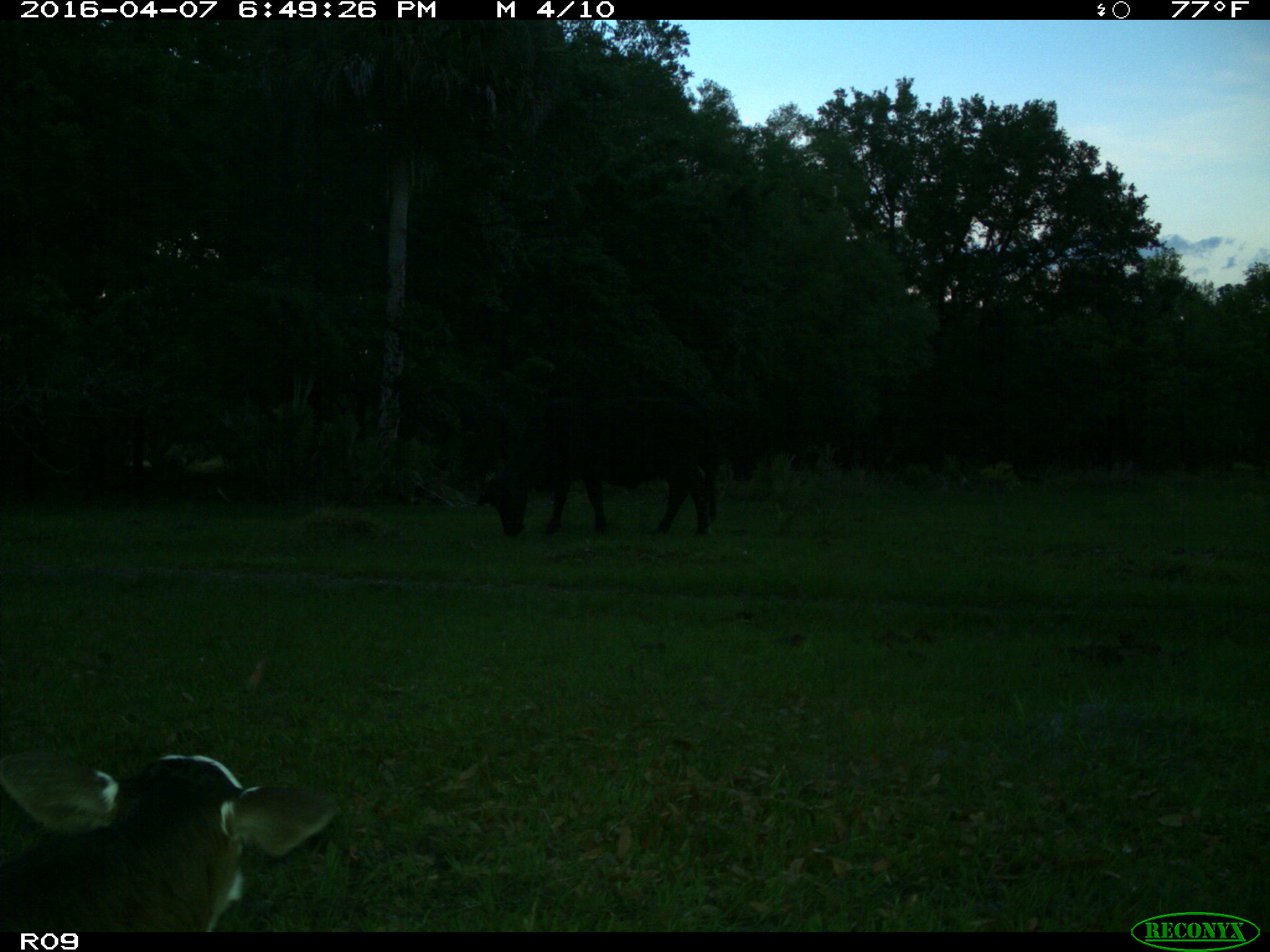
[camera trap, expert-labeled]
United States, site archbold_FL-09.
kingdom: Animalia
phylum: Chordata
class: Mammalia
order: Artiodactyla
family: Bovidae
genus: Bos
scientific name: Bos taurus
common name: domestic cow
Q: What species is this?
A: Bos taurus (domestic cow).